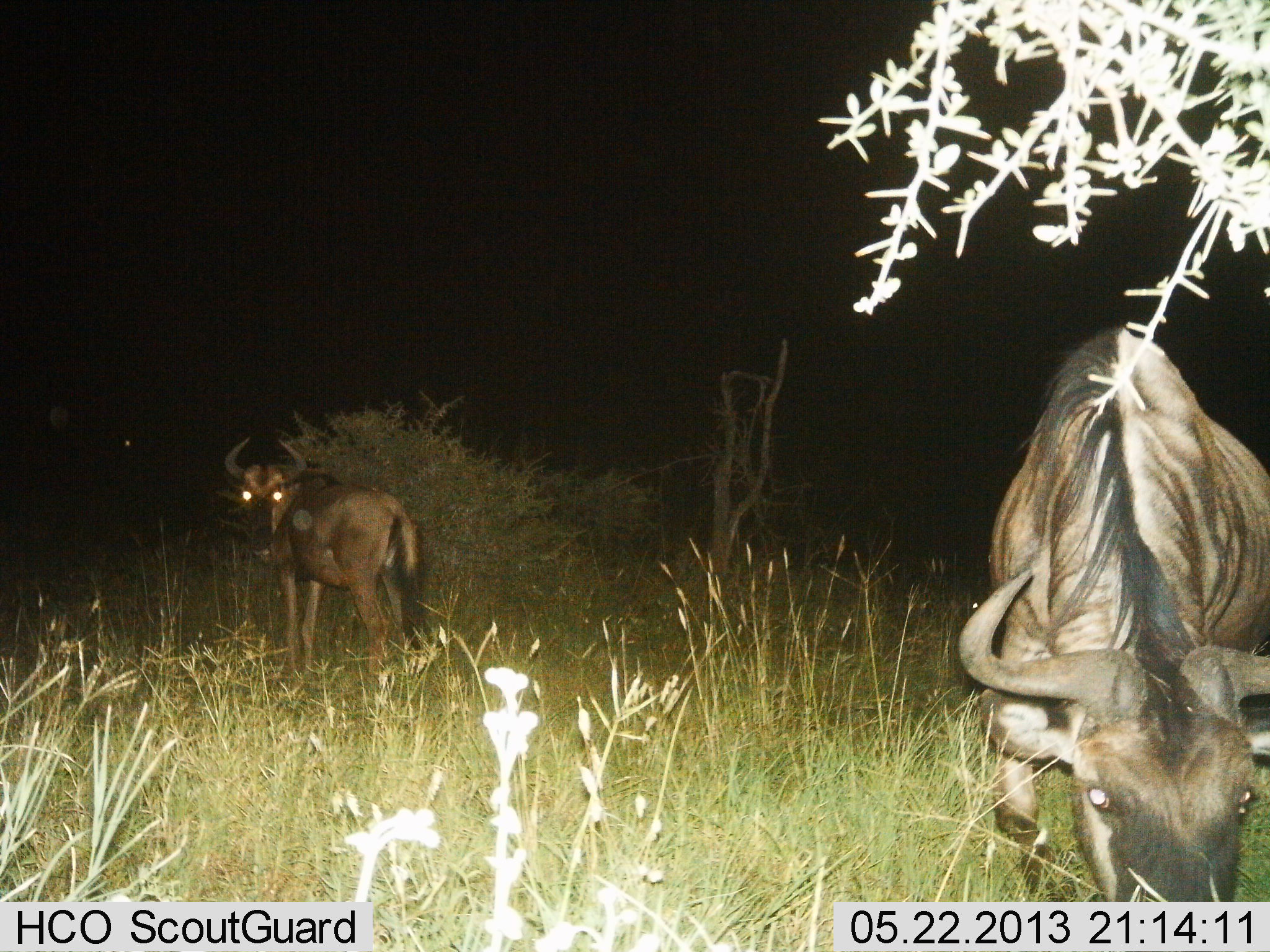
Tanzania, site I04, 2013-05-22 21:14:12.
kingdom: Animalia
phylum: Chordata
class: Mammalia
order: Artiodactyla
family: Bovidae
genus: Connochaetes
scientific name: Connochaetes taurinus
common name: blue wildebeest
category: wildebeest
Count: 2.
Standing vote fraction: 88%.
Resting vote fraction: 0%.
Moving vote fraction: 8%.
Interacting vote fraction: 0%.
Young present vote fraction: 0%.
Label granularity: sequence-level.